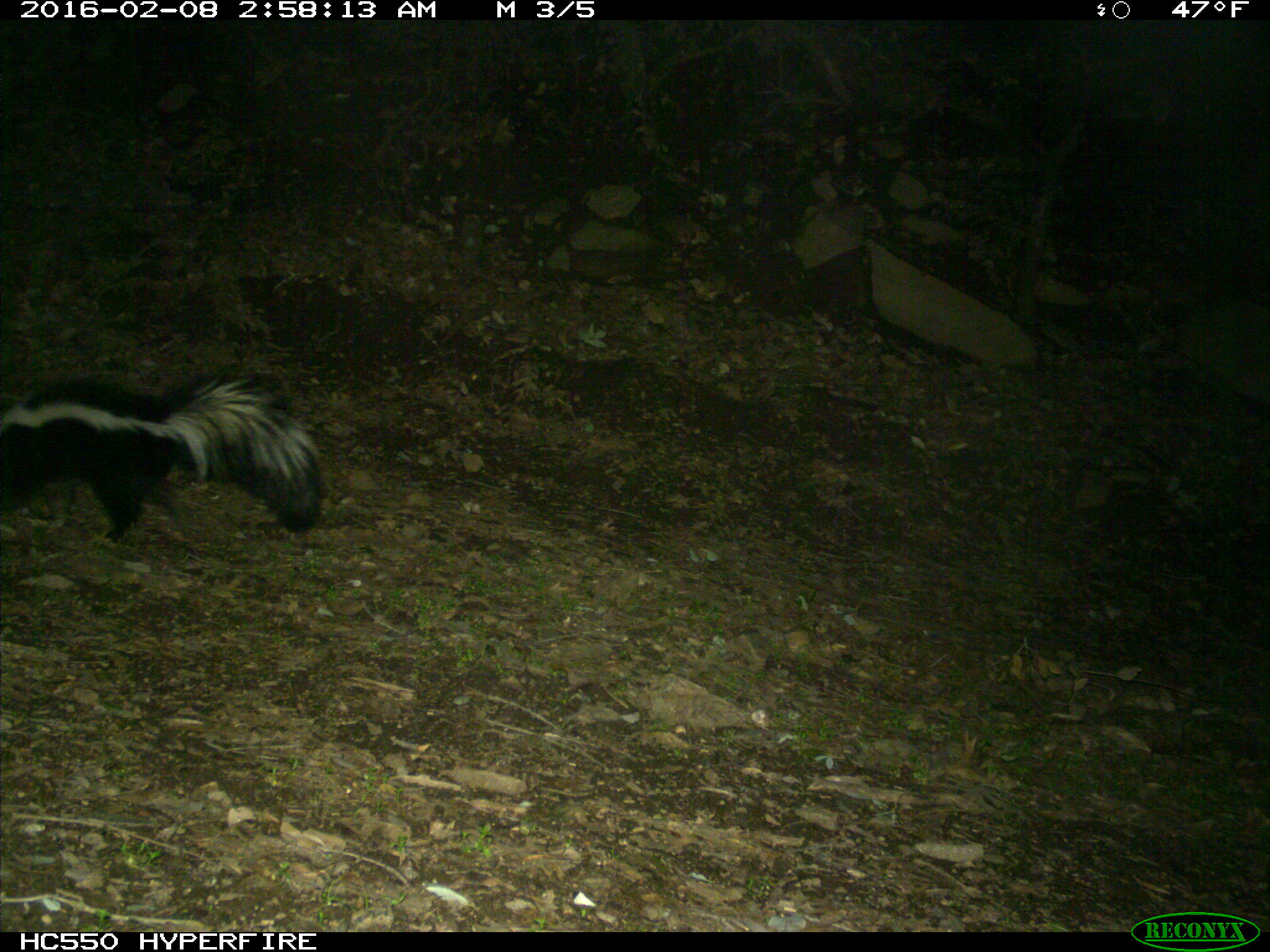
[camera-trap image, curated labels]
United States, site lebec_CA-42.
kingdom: Animalia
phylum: Chordata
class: Mammalia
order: Carnivora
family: Mephitidae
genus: Mephitis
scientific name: Mephitis mephitis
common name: striped skunk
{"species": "Mephitis mephitis (striped skunk)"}